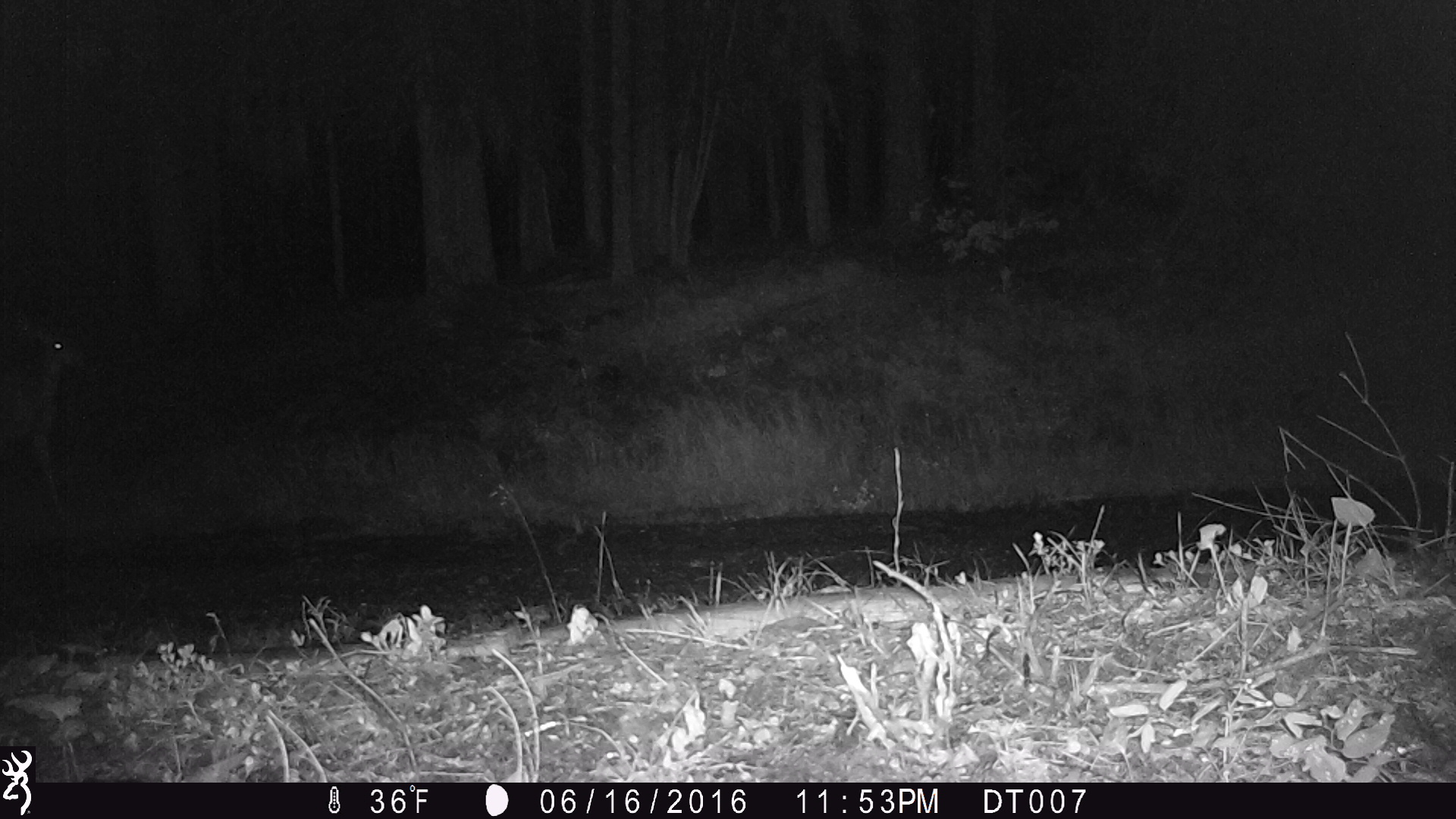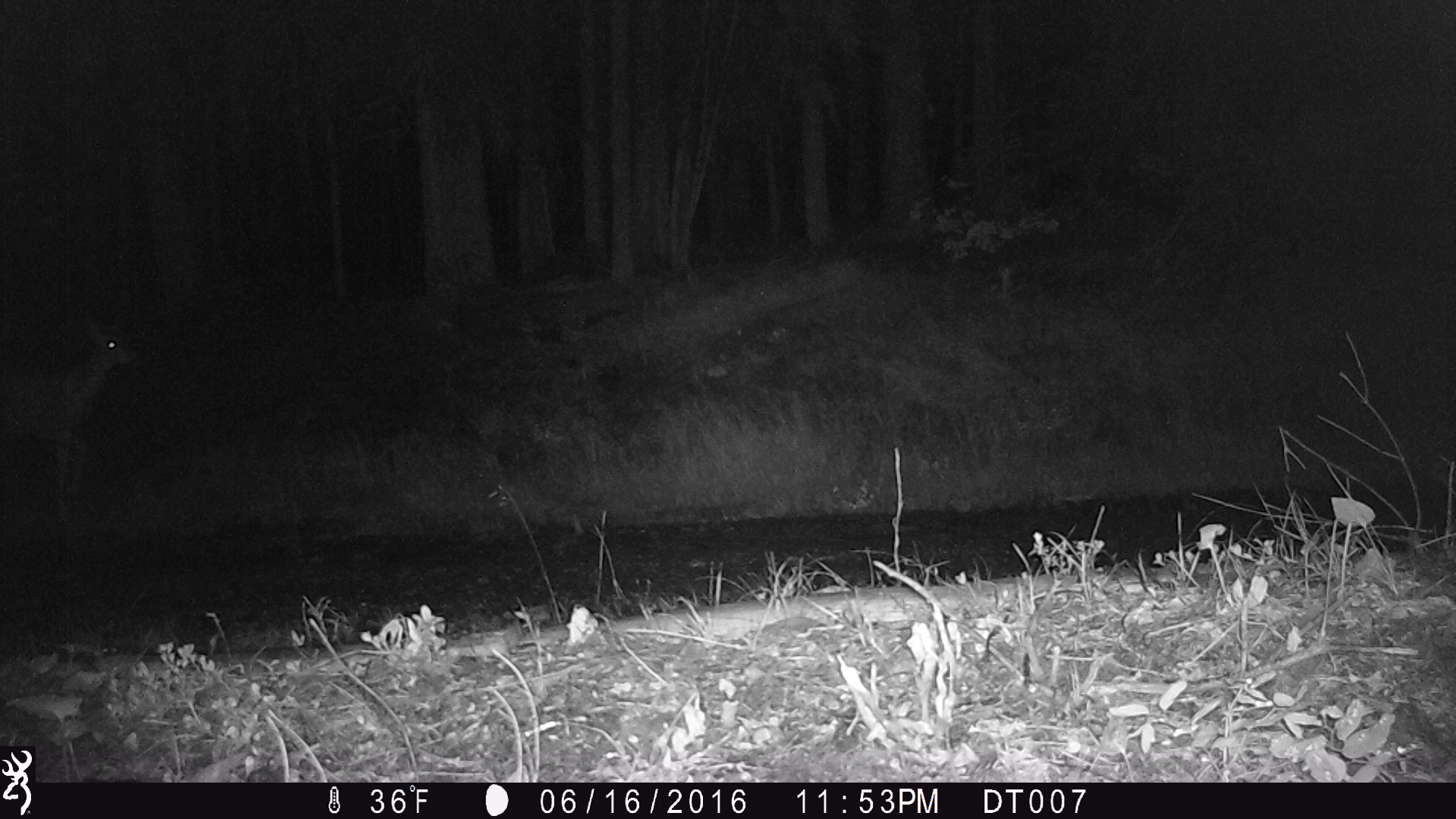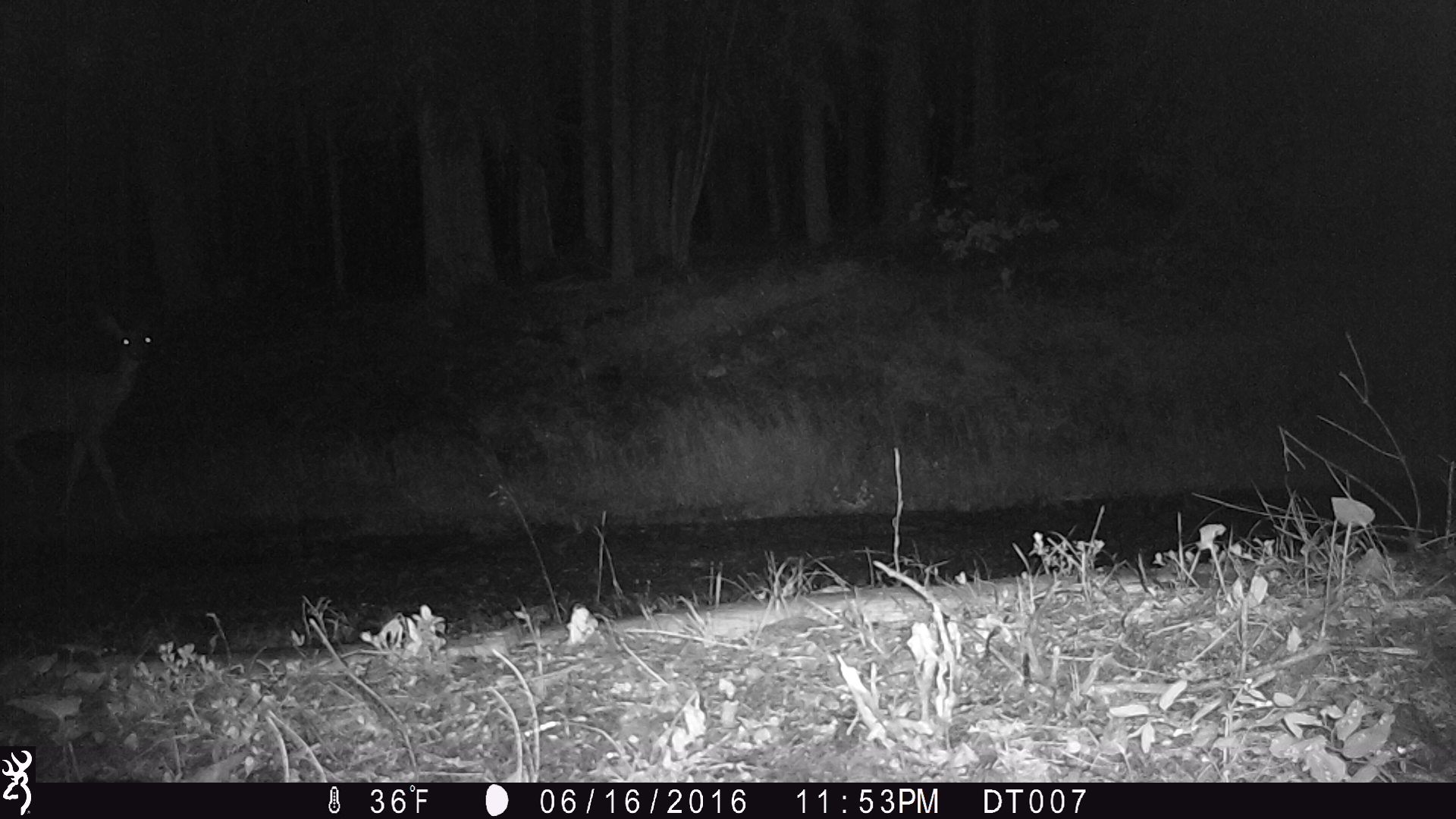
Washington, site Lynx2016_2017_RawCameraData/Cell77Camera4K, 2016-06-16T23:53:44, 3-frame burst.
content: unidentified animal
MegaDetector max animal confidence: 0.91